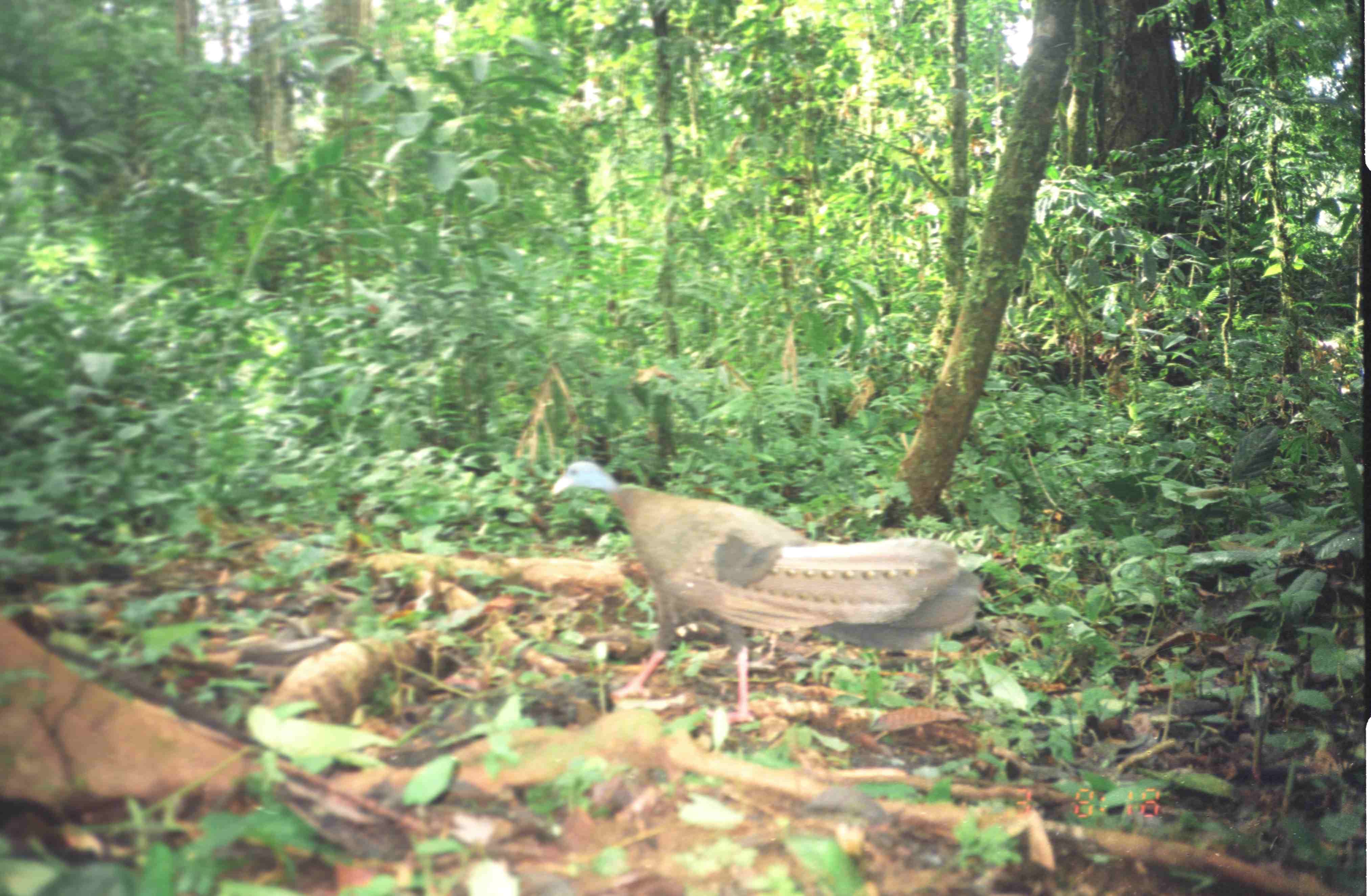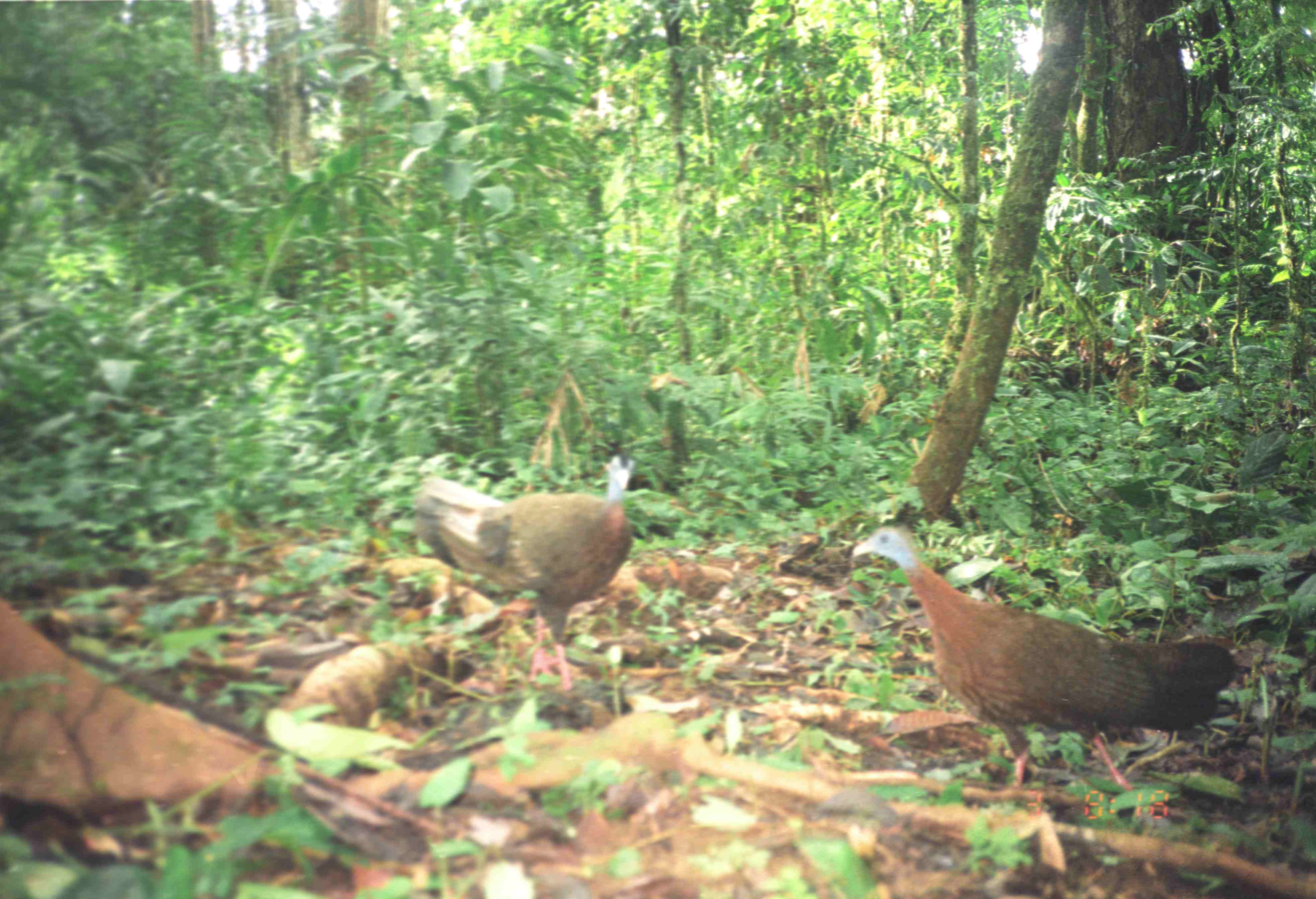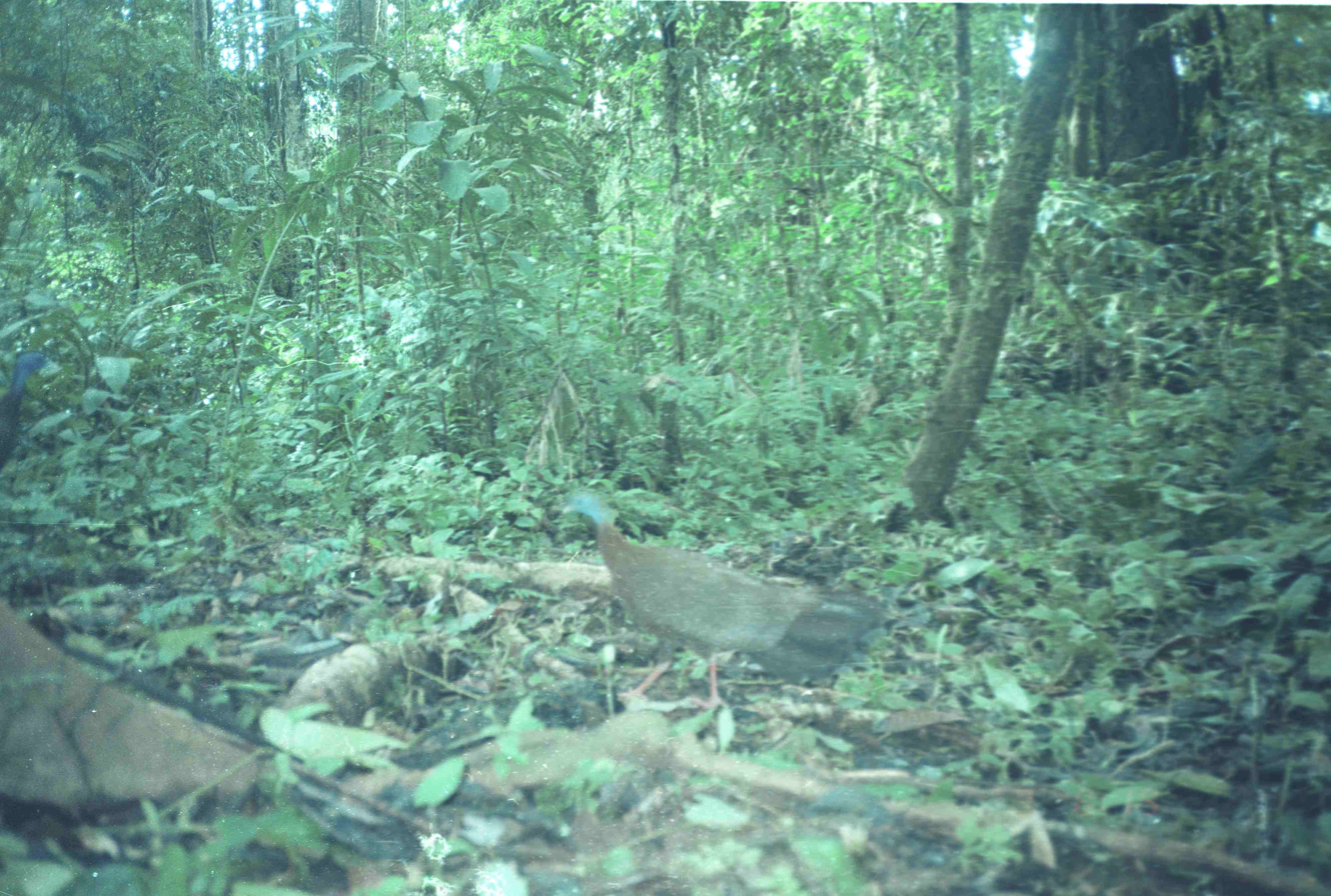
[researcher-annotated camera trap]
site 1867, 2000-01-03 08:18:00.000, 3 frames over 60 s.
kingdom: Animalia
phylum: Chordata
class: Aves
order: Galliformes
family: Phasianidae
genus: Argusianus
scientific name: Argusianus argus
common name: great argus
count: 1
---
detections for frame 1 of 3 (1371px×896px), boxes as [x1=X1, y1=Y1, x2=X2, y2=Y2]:
argusianus argus: [x1=546, y1=456, x2=982, y2=723]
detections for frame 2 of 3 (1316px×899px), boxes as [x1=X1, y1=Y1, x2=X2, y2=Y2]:
argusianus argus: [x1=851, y1=522, x2=1238, y2=792]; [x1=411, y1=451, x2=635, y2=690]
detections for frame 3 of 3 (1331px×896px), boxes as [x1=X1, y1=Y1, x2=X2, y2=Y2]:
argusianus argus: [x1=560, y1=489, x2=888, y2=722]